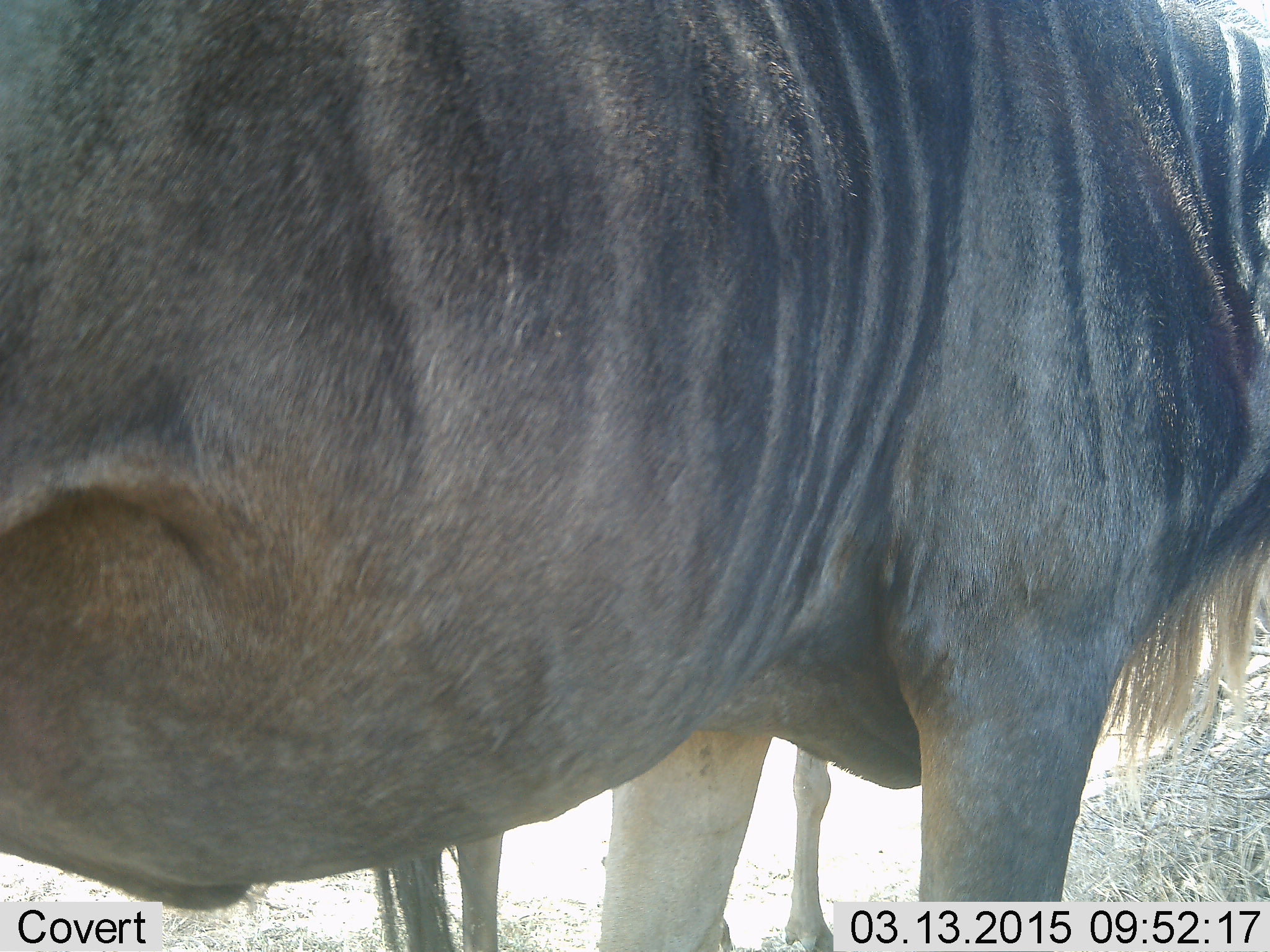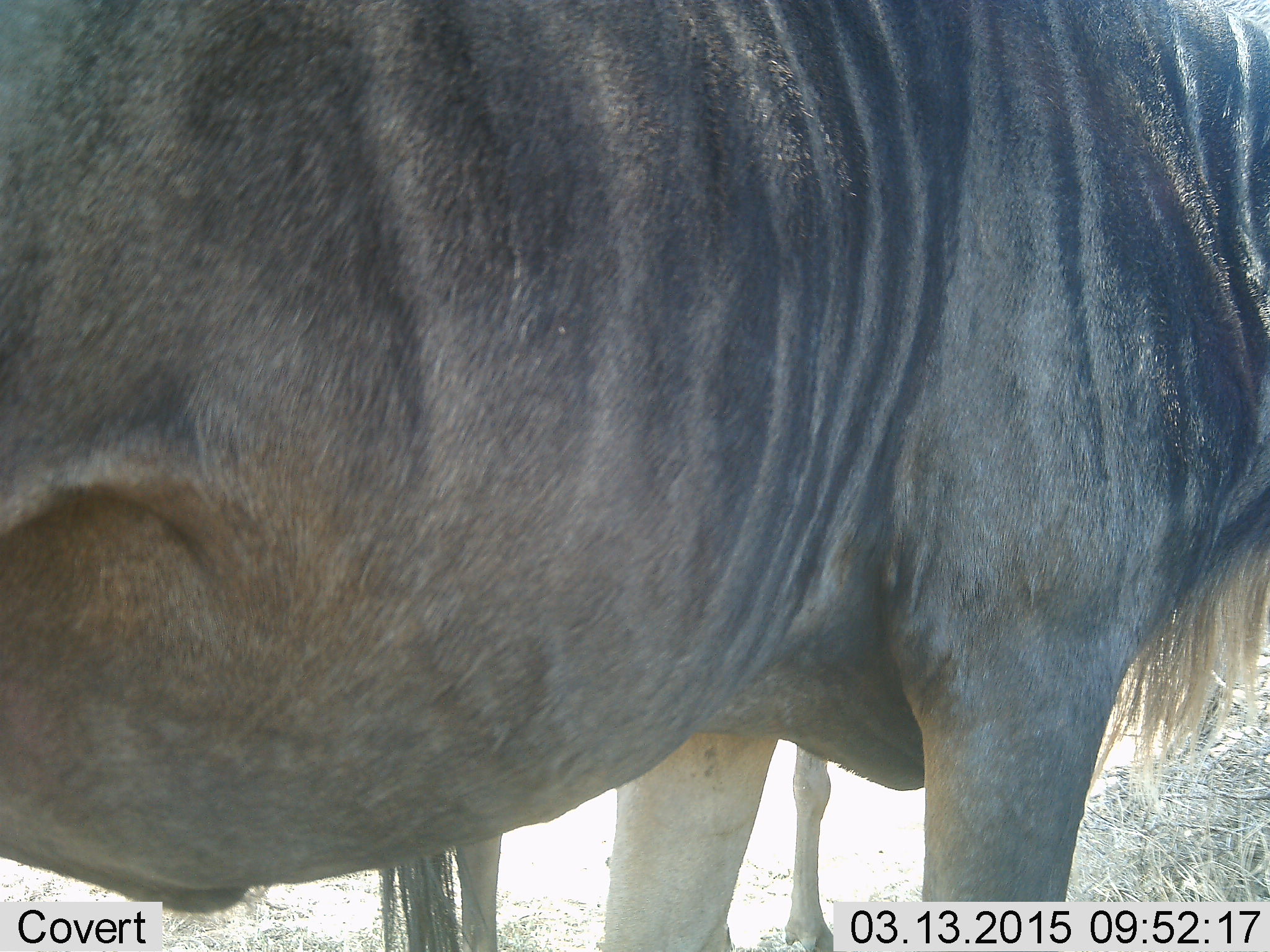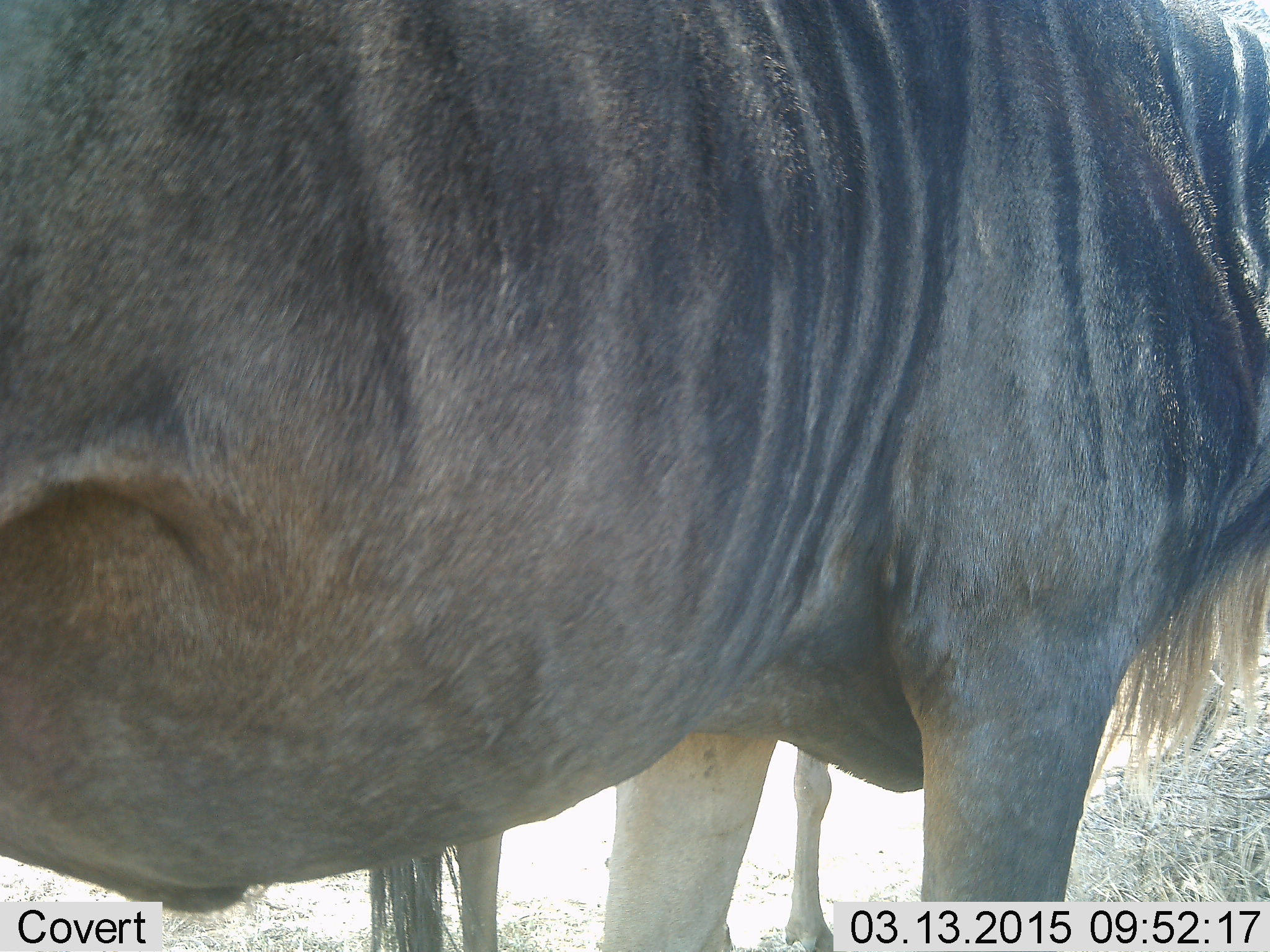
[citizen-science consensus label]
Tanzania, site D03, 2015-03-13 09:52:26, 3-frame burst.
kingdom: Animalia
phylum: Chordata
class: Mammalia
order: Artiodactyla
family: Bovidae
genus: Connochaetes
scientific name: Connochaetes taurinus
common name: blue wildebeest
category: wildebeest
Wildebeest (blue wildebeest) (Connochaetes taurinus), count 2. Behavior (volunteer vote fractions): standing 100%, resting 0%, moving 0%, interacting 0%. Young present (vote fraction): 0%. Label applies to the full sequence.